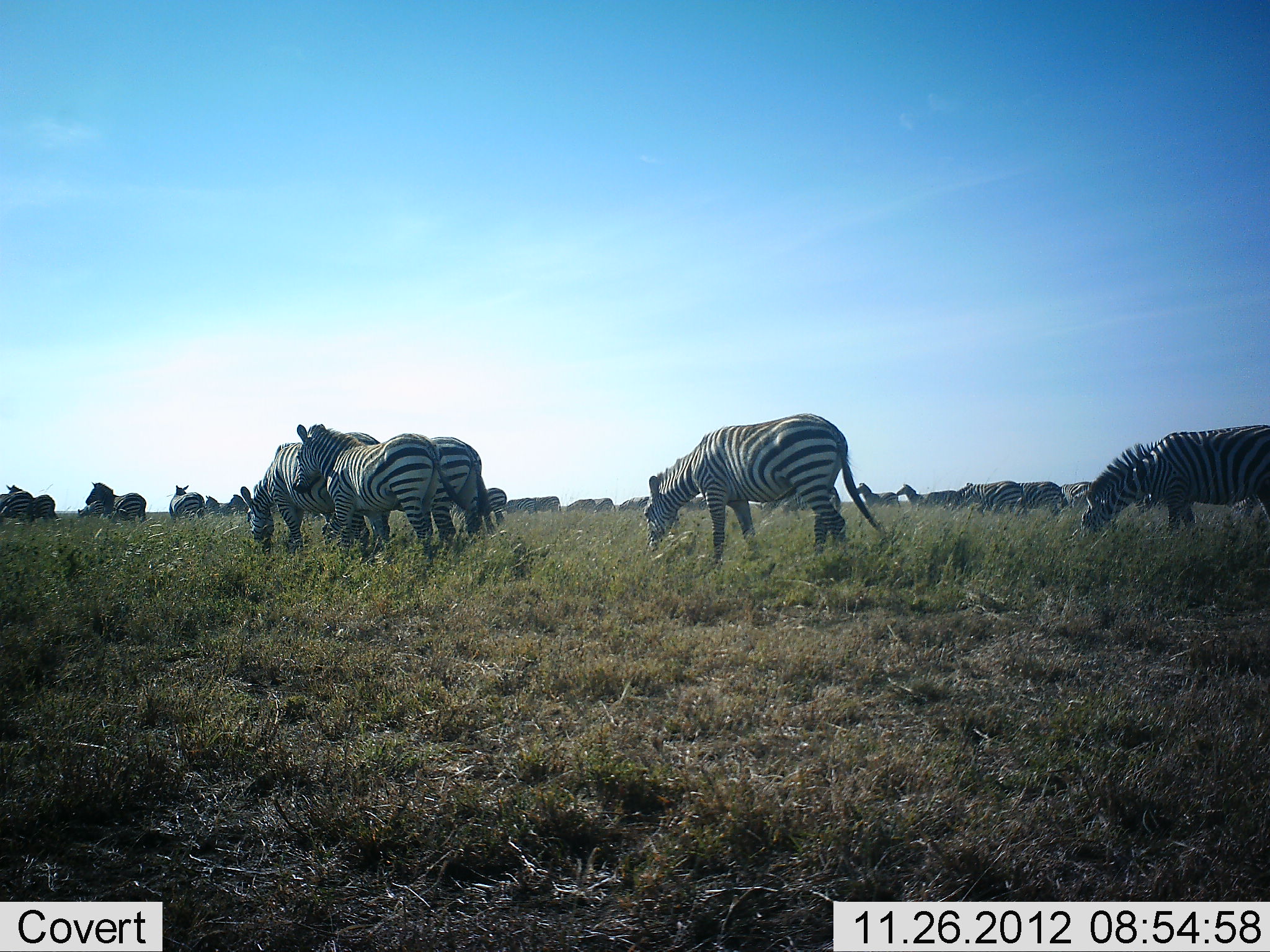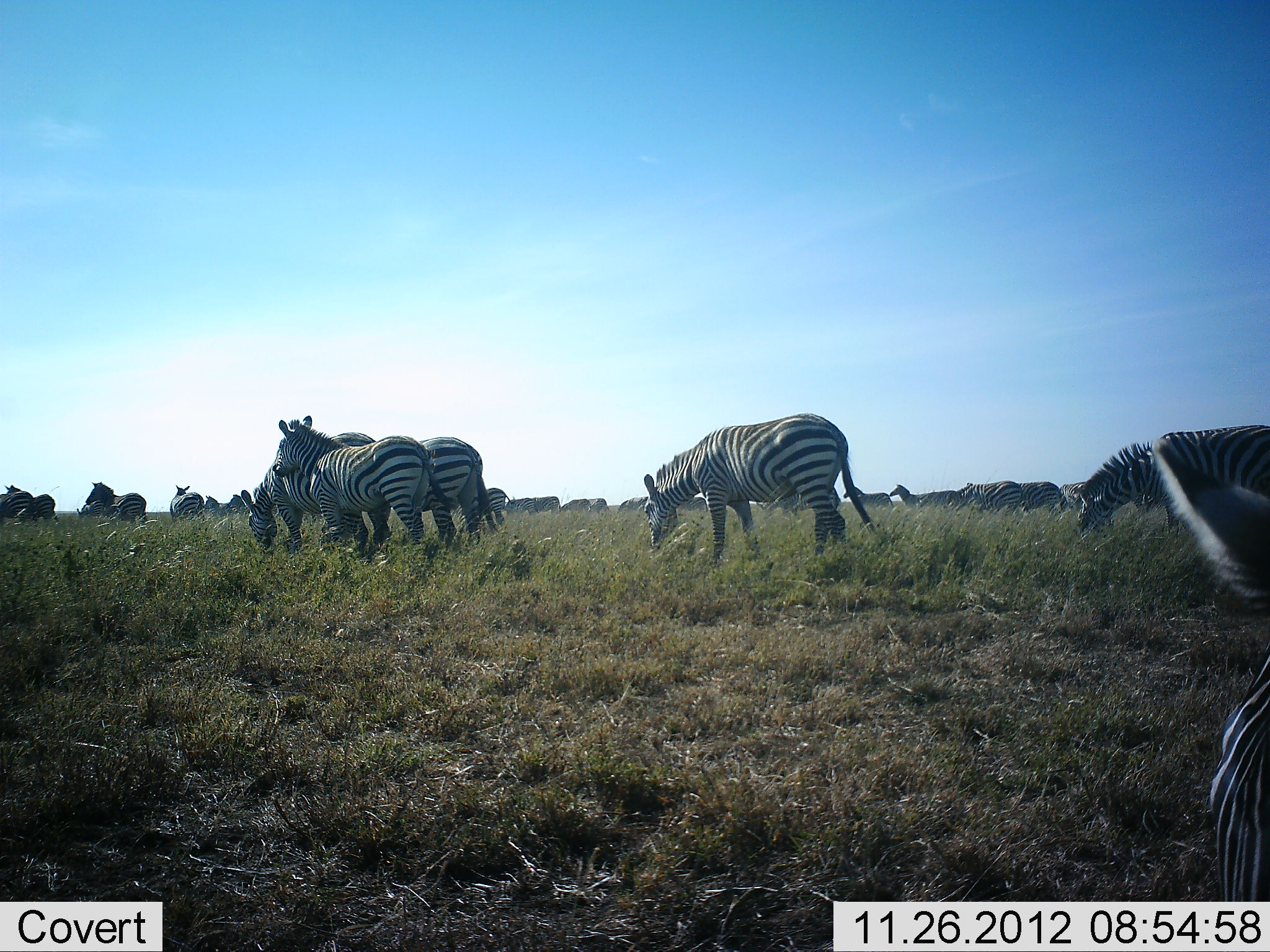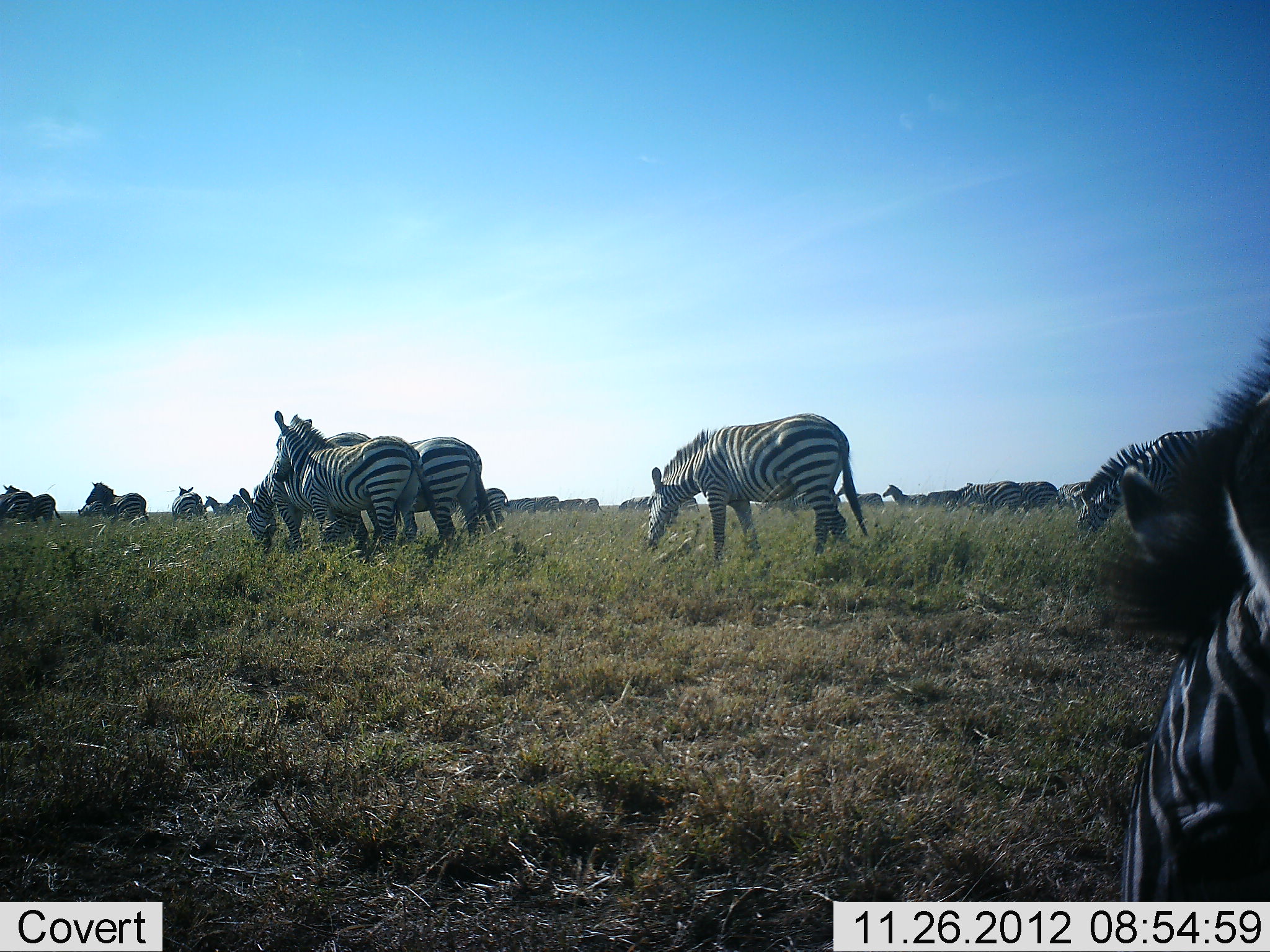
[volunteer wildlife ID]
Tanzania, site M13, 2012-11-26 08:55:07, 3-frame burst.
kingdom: Animalia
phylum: Chordata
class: Mammalia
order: Perissodactyla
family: Equidae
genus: Equus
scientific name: Equus quagga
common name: plains zebra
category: zebra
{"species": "zebra (plains zebra) (Equus quagga)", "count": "11-50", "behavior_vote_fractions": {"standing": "69%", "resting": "6%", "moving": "62%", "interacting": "12%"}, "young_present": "0%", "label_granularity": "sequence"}